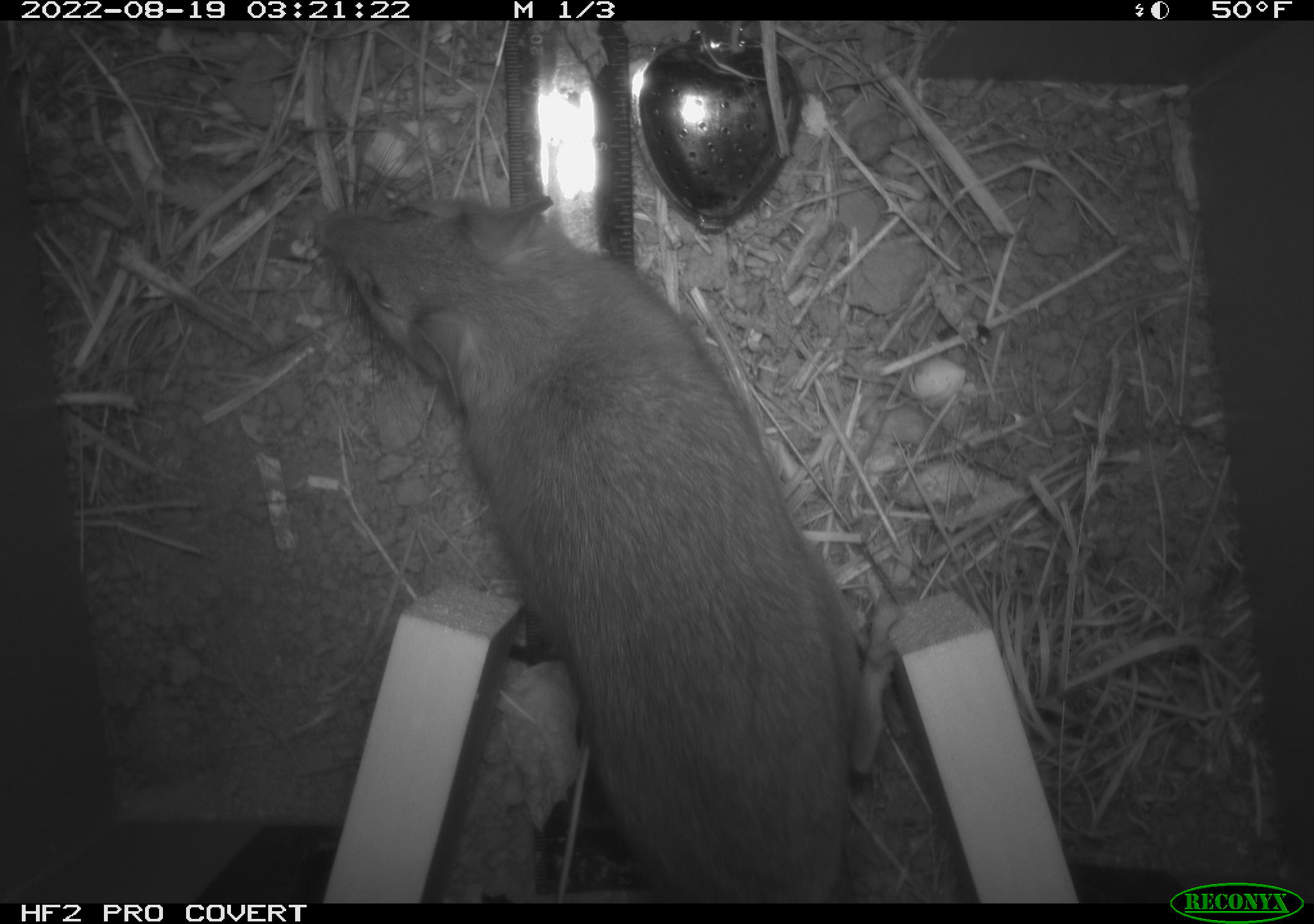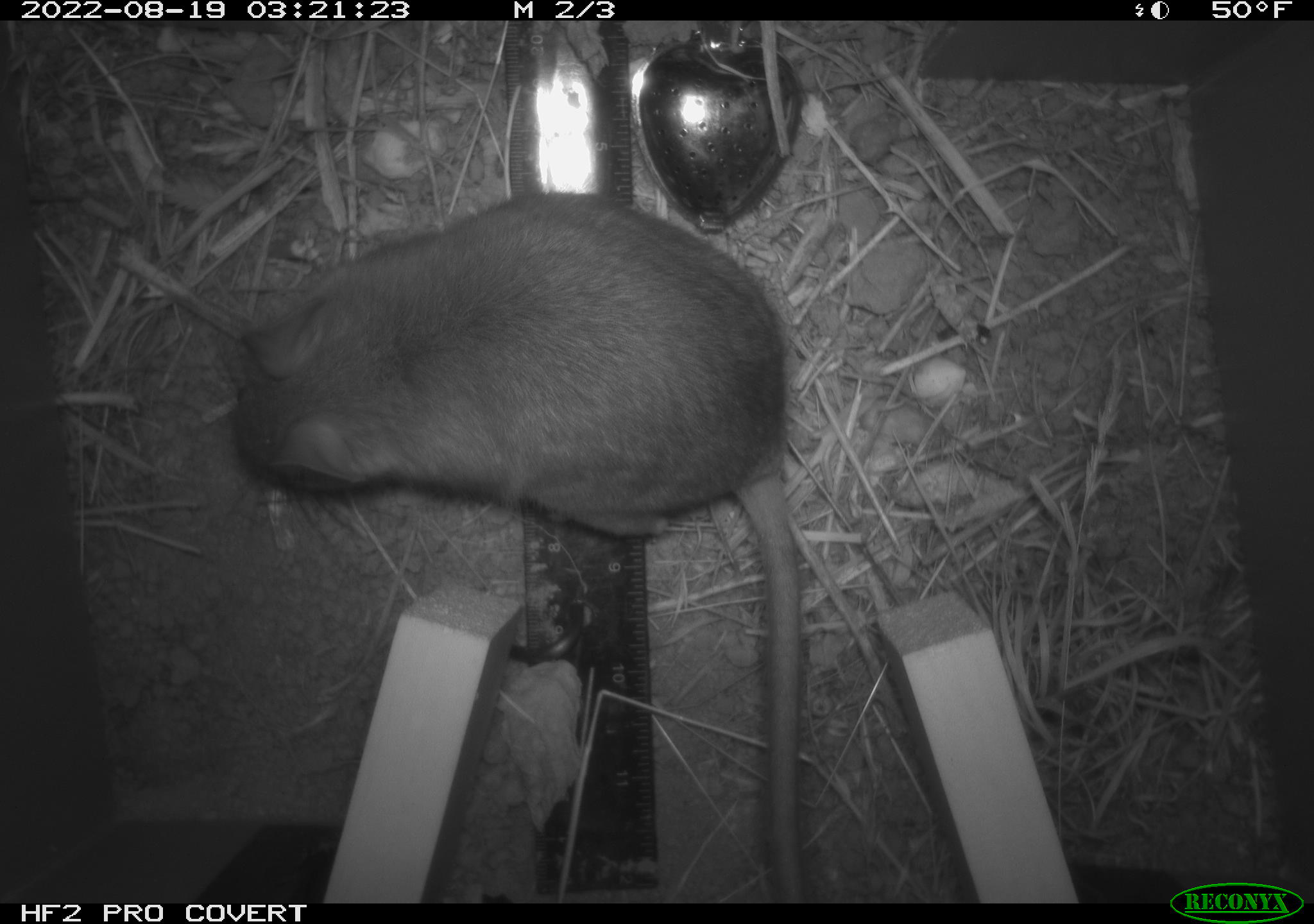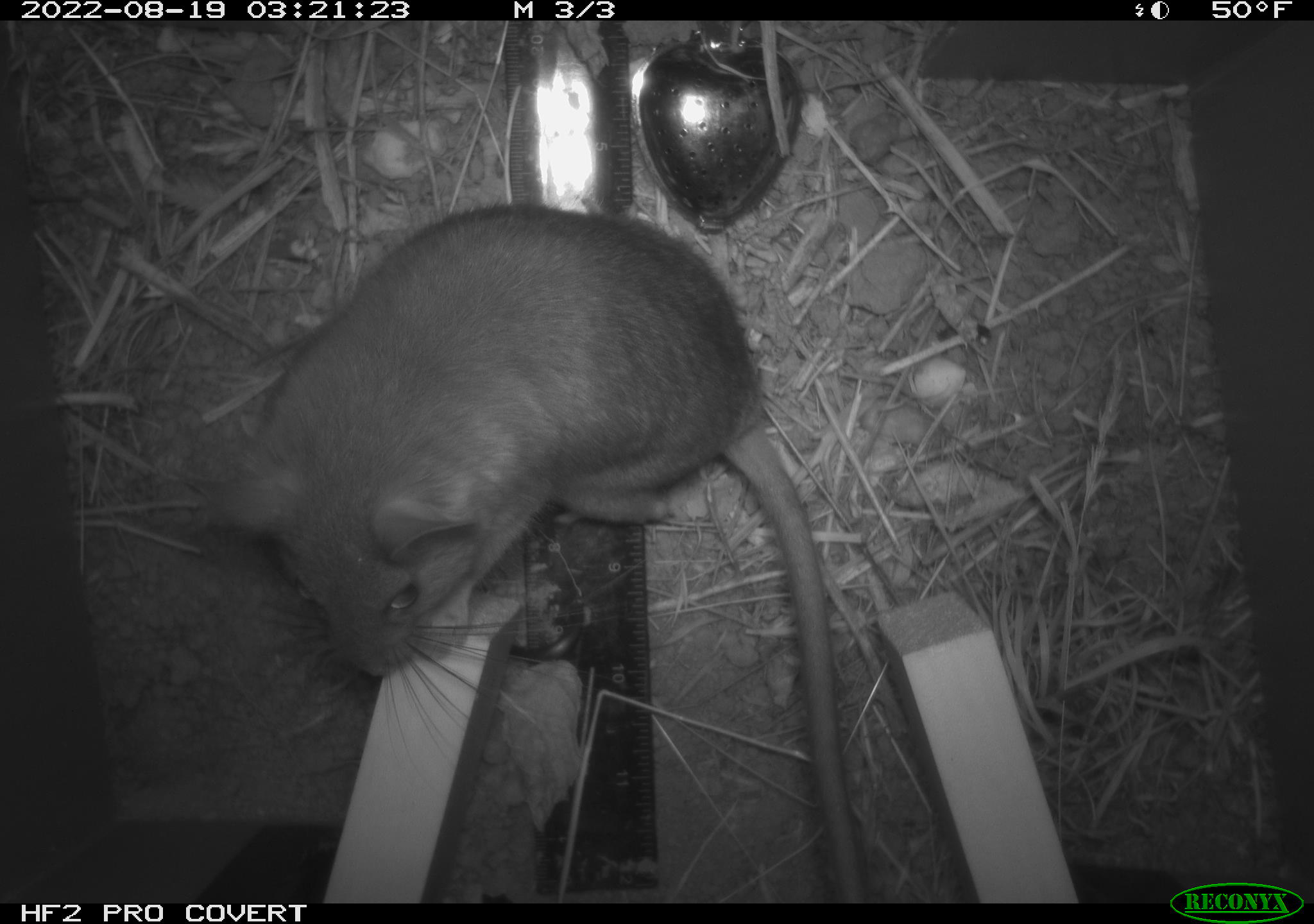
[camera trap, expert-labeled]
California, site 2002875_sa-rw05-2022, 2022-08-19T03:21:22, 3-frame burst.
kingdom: Animalia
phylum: Chordata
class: Mammalia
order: Rodentia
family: Cricetidae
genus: Neotoma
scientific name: Neotoma fuscipes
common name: dusky-footed woodrat